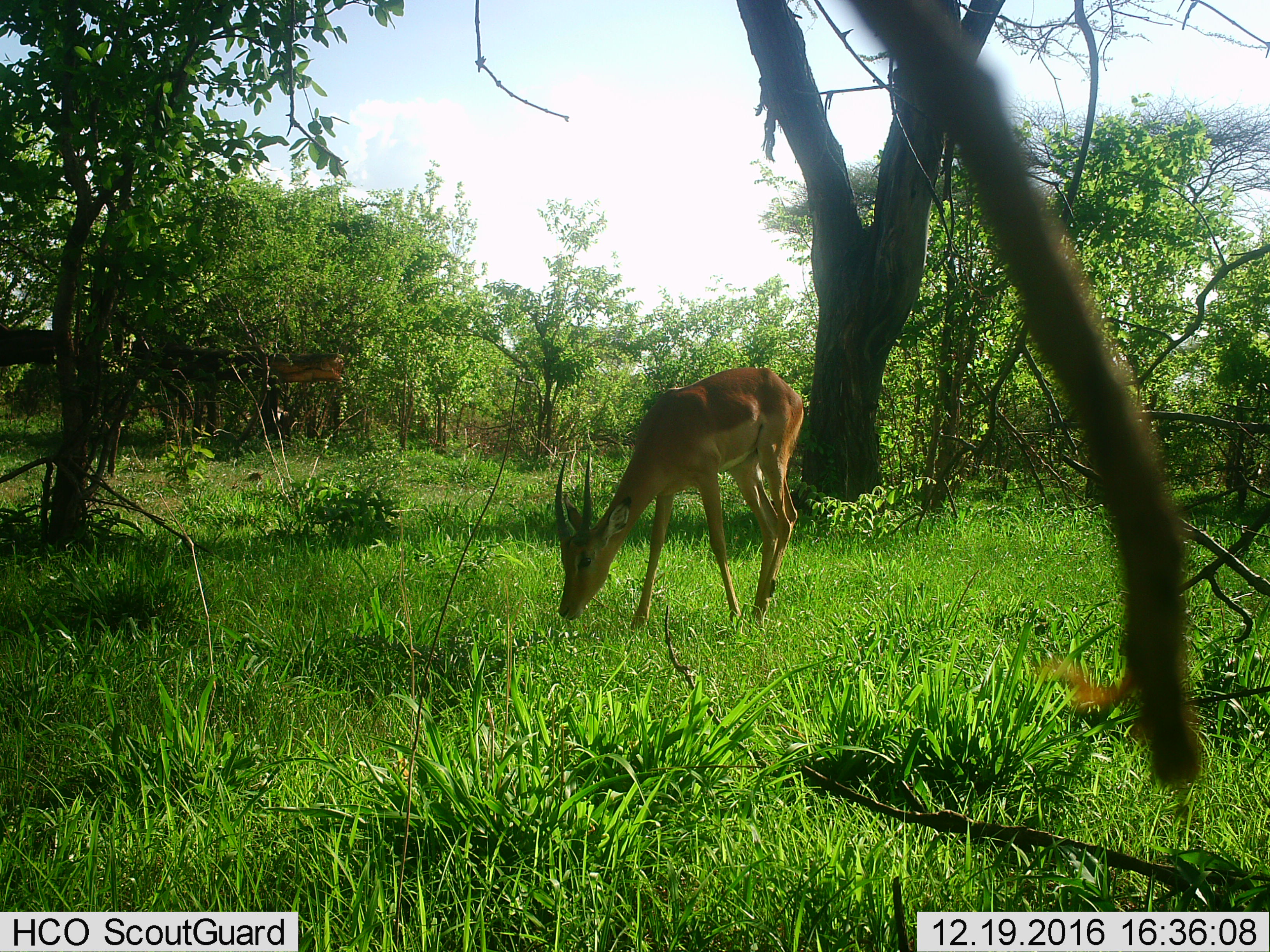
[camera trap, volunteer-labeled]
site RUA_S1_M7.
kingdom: Animalia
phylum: Chordata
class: Mammalia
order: Artiodactyla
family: Bovidae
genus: Aepyceros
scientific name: Aepyceros melampus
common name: impala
Impala (Aepyceros melampus), count 1. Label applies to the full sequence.